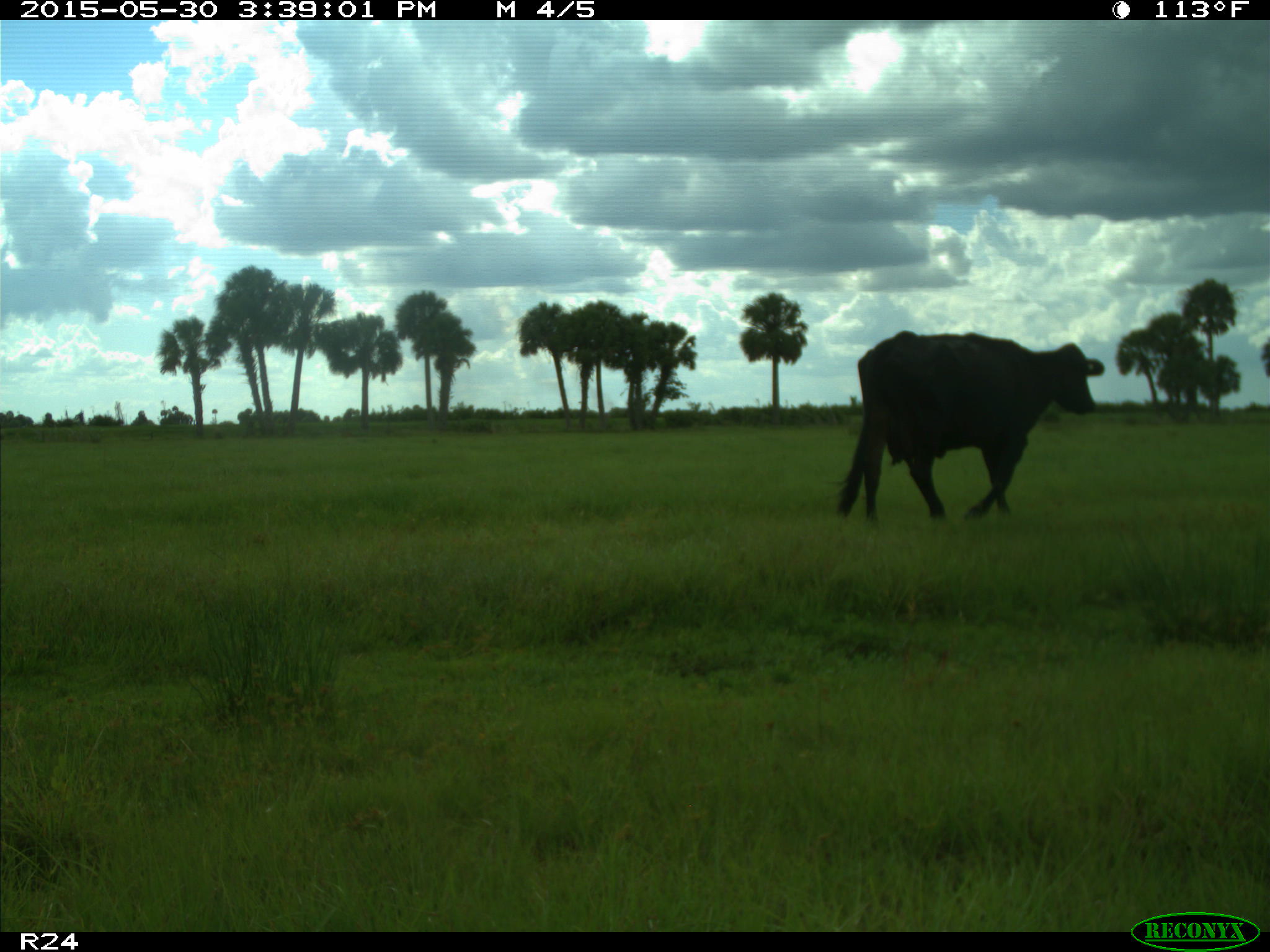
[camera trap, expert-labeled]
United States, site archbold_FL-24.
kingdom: Animalia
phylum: Chordata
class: Mammalia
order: Artiodactyla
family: Bovidae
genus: Bos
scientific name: Bos taurus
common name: domestic cow